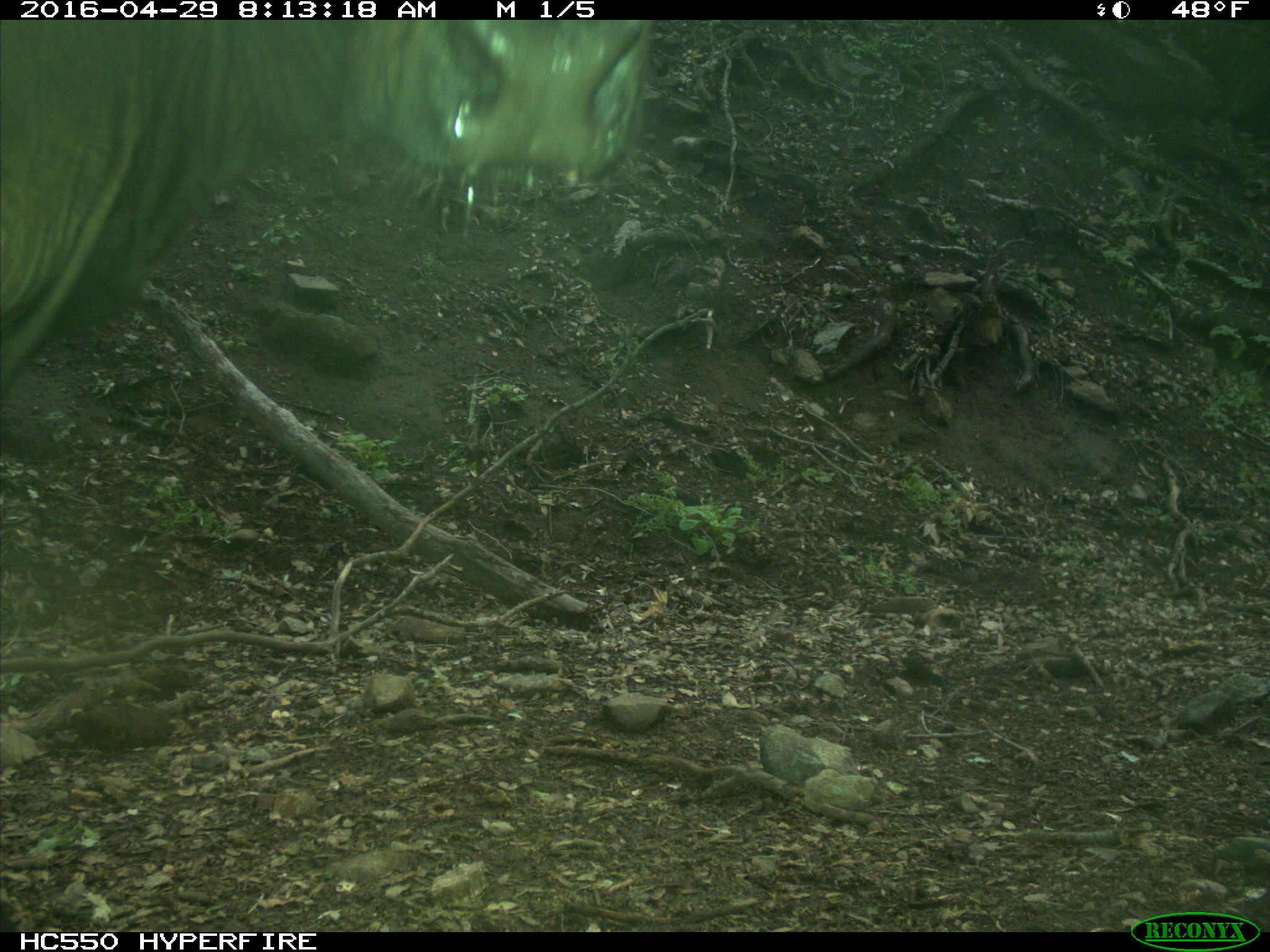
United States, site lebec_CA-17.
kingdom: Animalia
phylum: Chordata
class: Mammalia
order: Artiodactyla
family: Bovidae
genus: Bos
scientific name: Bos taurus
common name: domestic cow